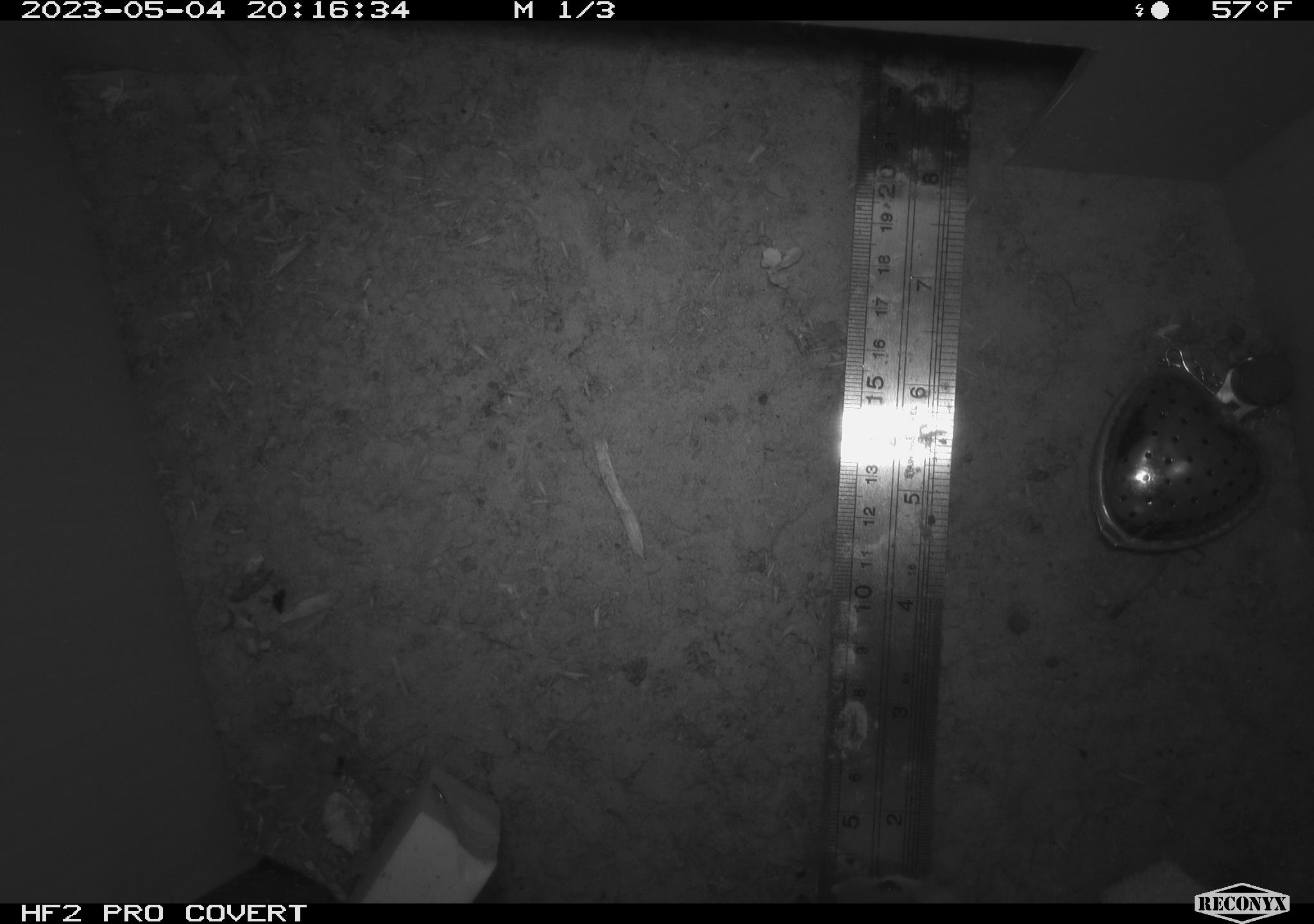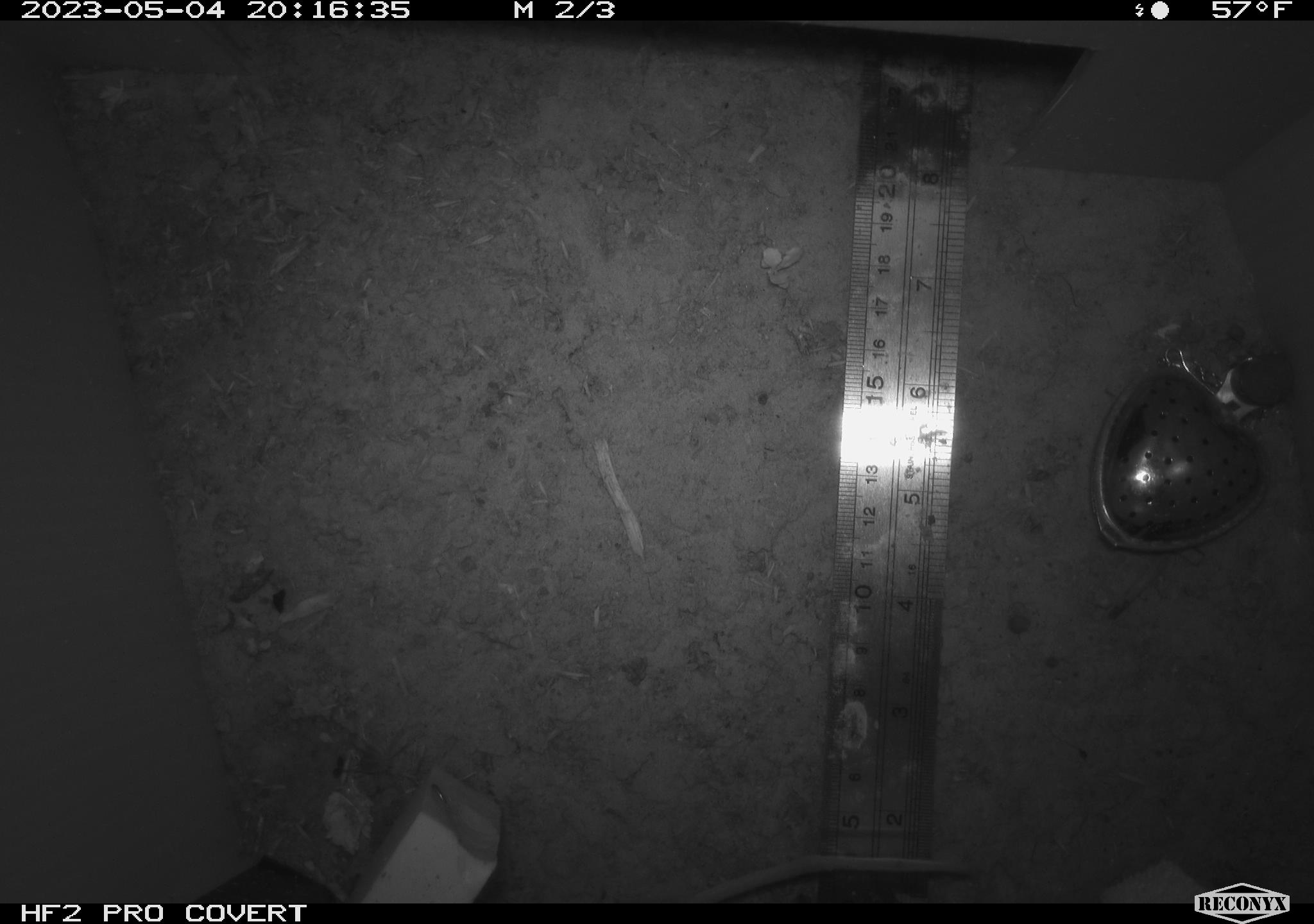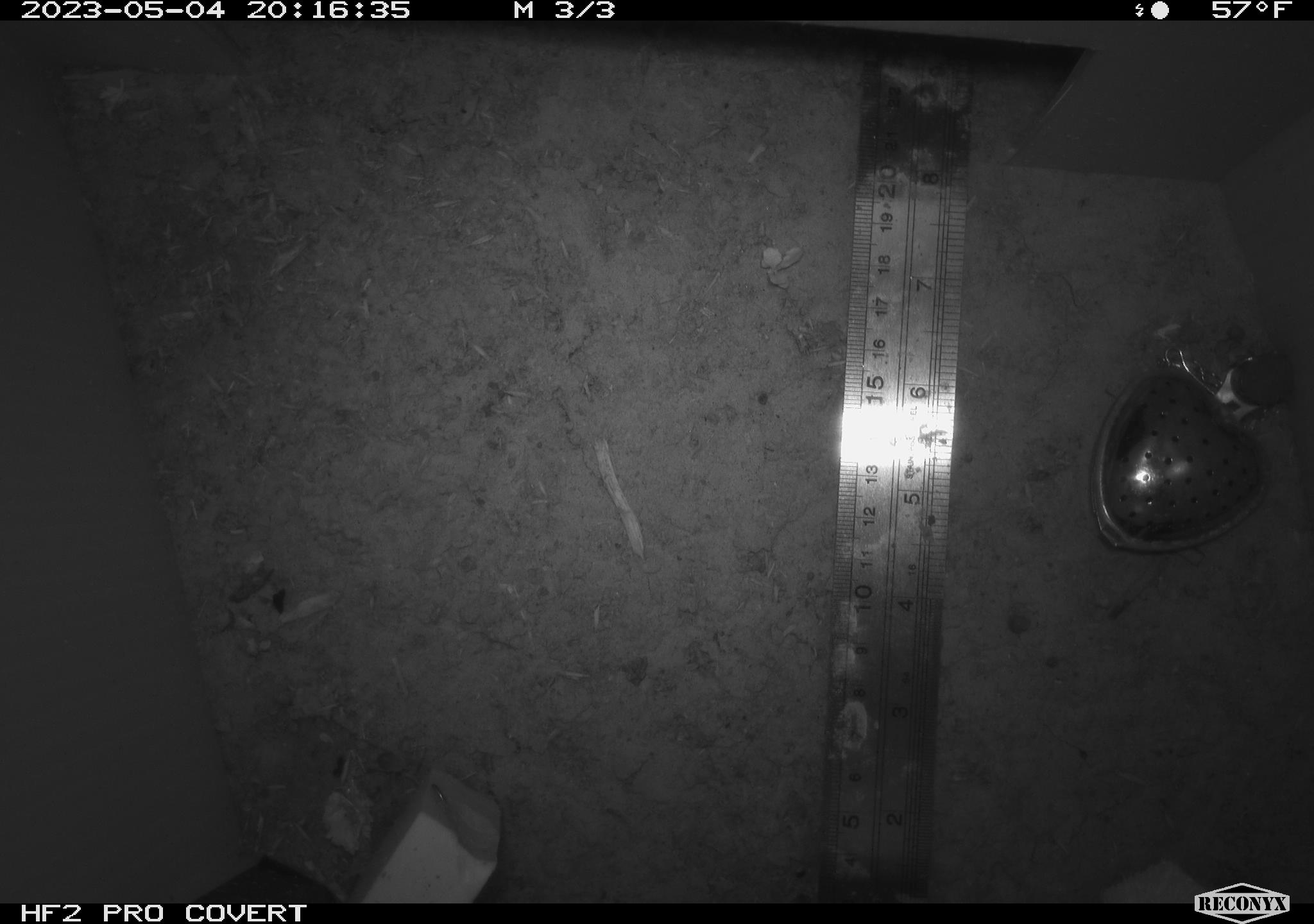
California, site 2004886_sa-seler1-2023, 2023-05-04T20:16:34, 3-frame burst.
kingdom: Animalia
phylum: Chordata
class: Mammalia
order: Rodentia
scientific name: Rodentia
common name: mouse species